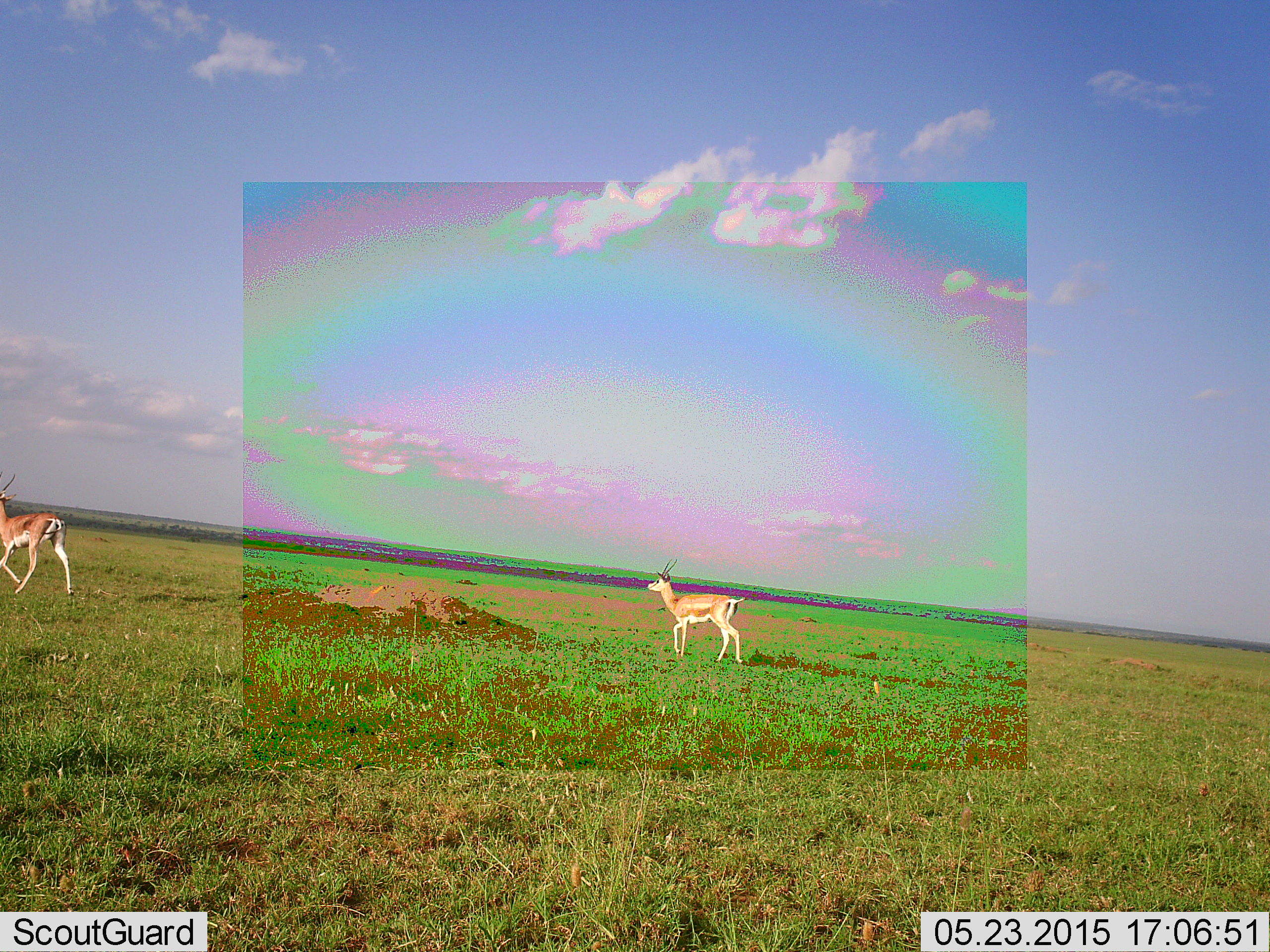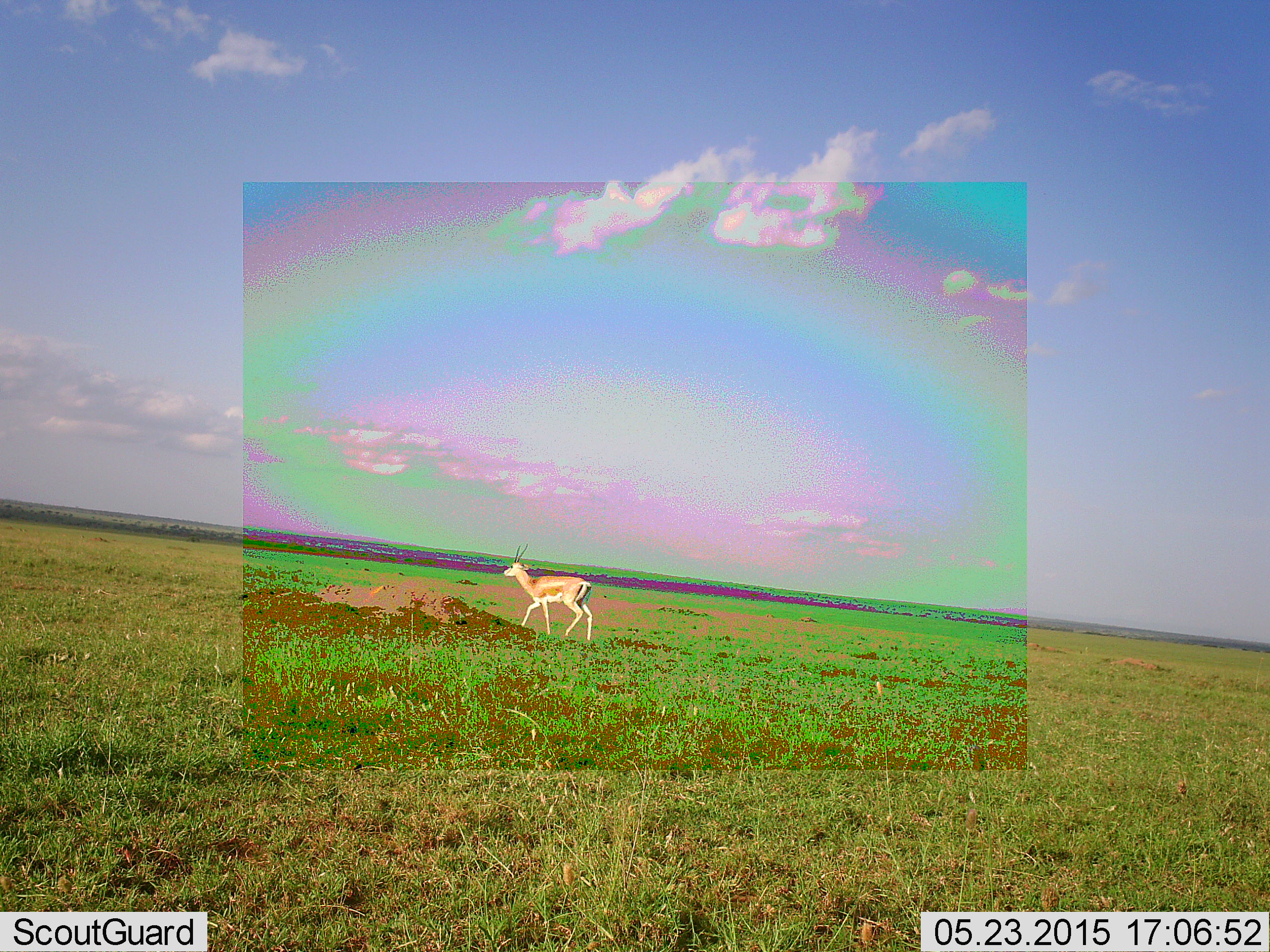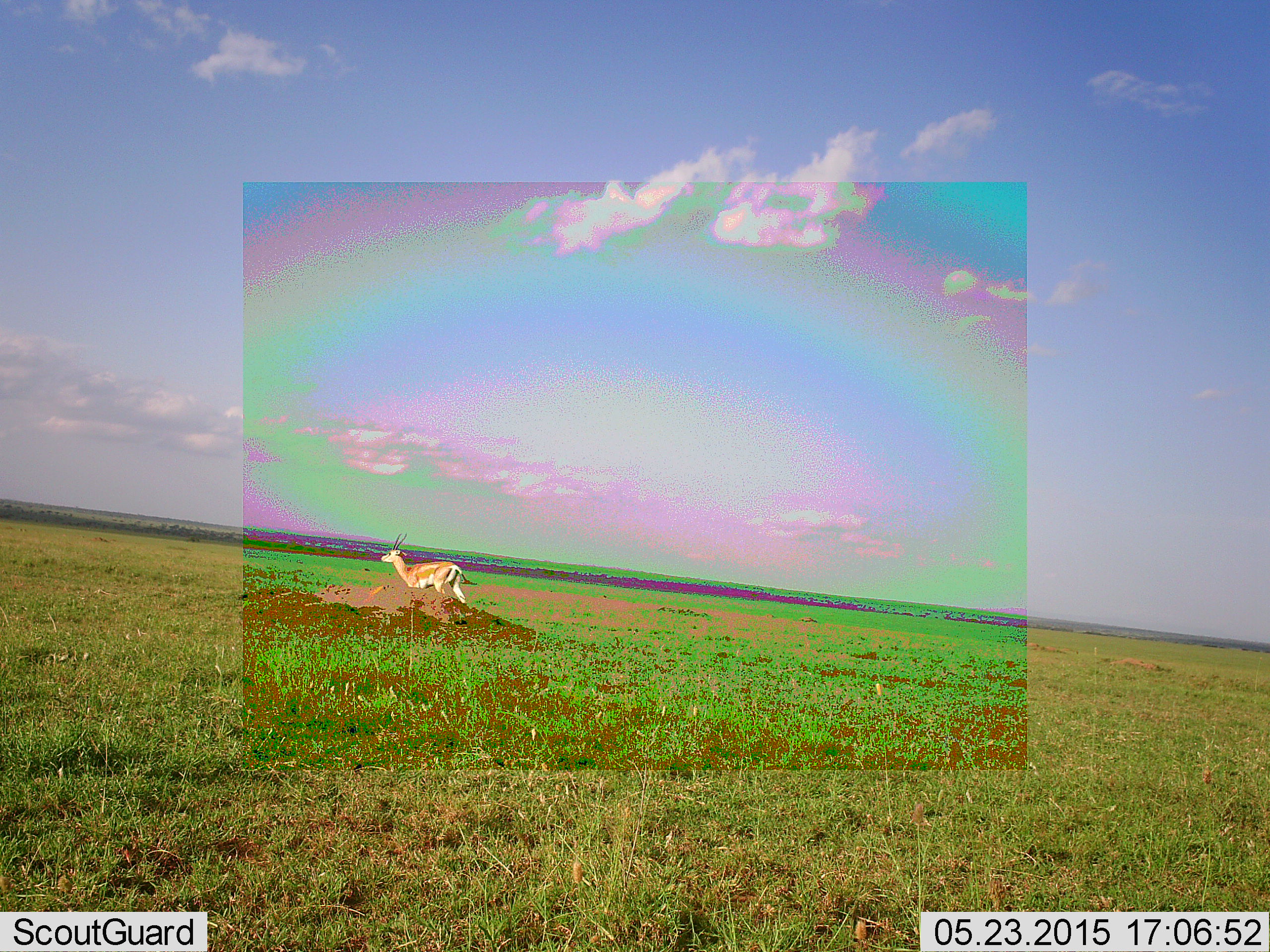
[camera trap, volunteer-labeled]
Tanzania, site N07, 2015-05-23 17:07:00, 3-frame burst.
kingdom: Animalia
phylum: Chordata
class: Mammalia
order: Artiodactyla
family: Bovidae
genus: Nanger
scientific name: Nanger granti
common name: grant's gazelle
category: gazellegrants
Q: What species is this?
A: Gazellegrants (grant's gazelle) (Nanger granti).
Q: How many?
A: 2.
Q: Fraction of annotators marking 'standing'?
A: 10%.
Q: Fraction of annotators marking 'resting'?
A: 0%.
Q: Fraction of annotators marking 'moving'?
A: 100%.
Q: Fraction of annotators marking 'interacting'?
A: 0%.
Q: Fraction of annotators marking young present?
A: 0%.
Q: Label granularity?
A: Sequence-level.